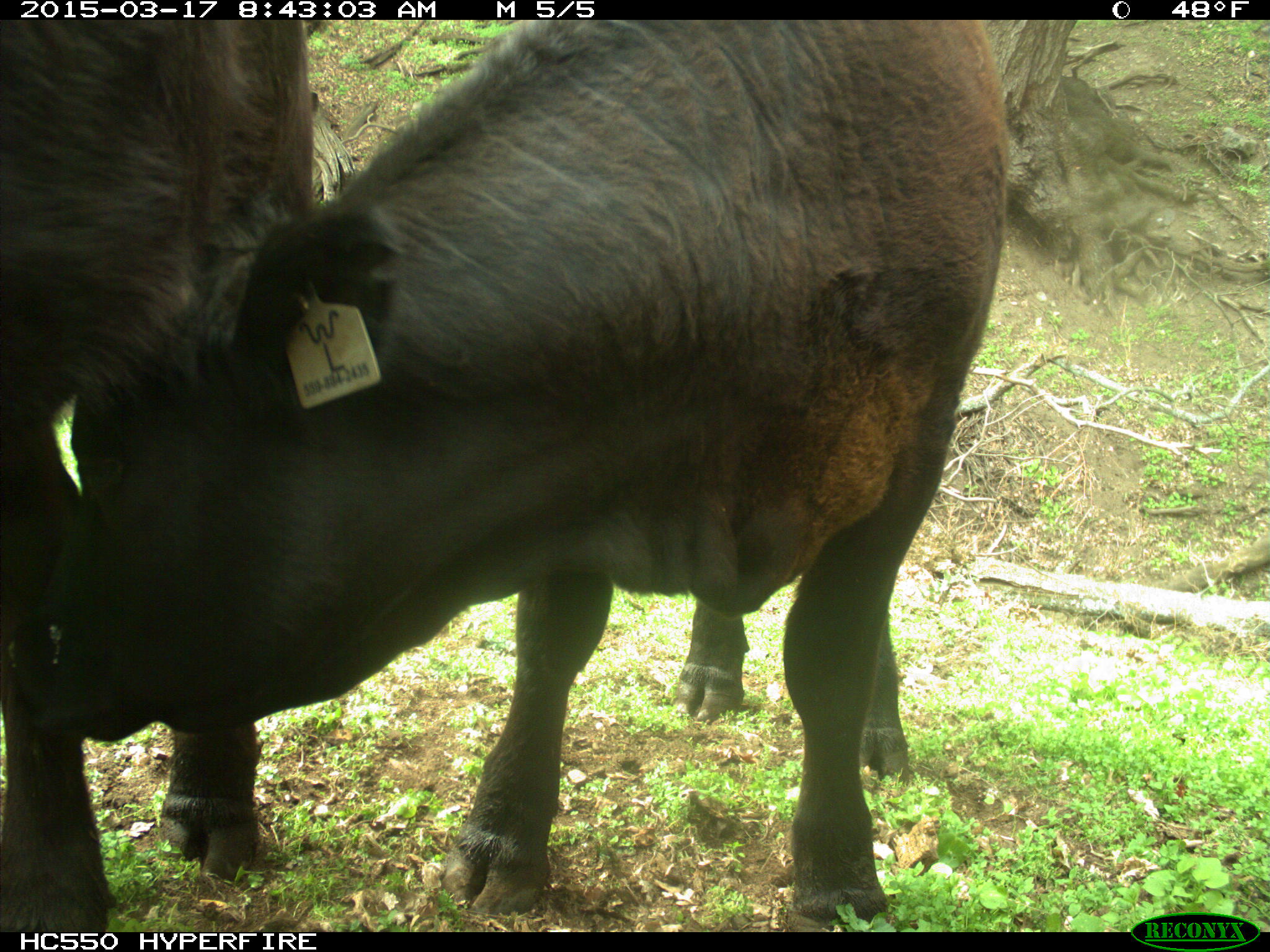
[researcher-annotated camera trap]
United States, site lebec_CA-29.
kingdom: Animalia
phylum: Chordata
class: Mammalia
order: Artiodactyla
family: Bovidae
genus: Bos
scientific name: Bos taurus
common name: domestic cow